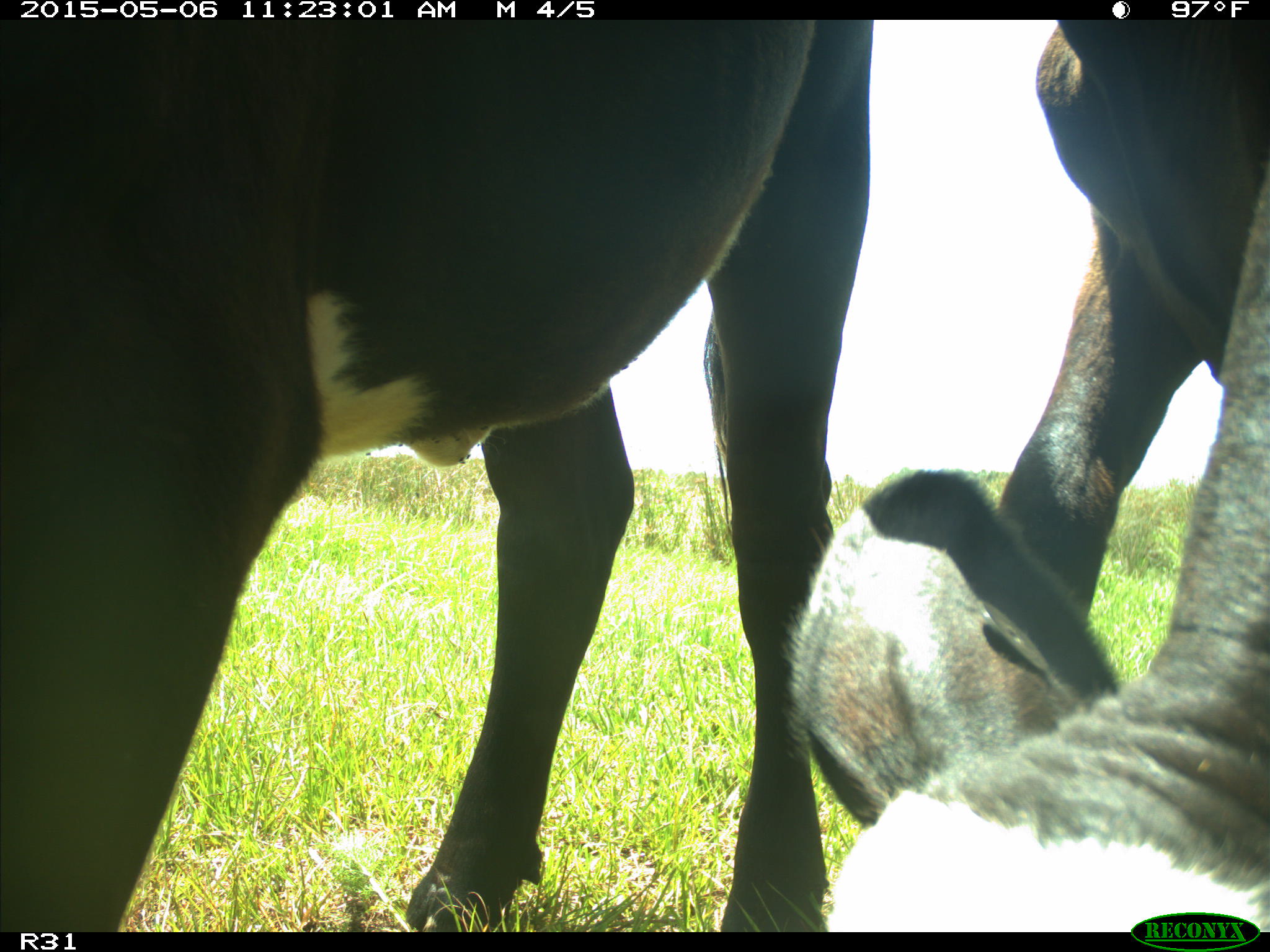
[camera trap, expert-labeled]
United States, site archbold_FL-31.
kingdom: Animalia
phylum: Chordata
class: Mammalia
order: Artiodactyla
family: Bovidae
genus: Bos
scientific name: Bos taurus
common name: domestic cow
Bos taurus (domestic cow).